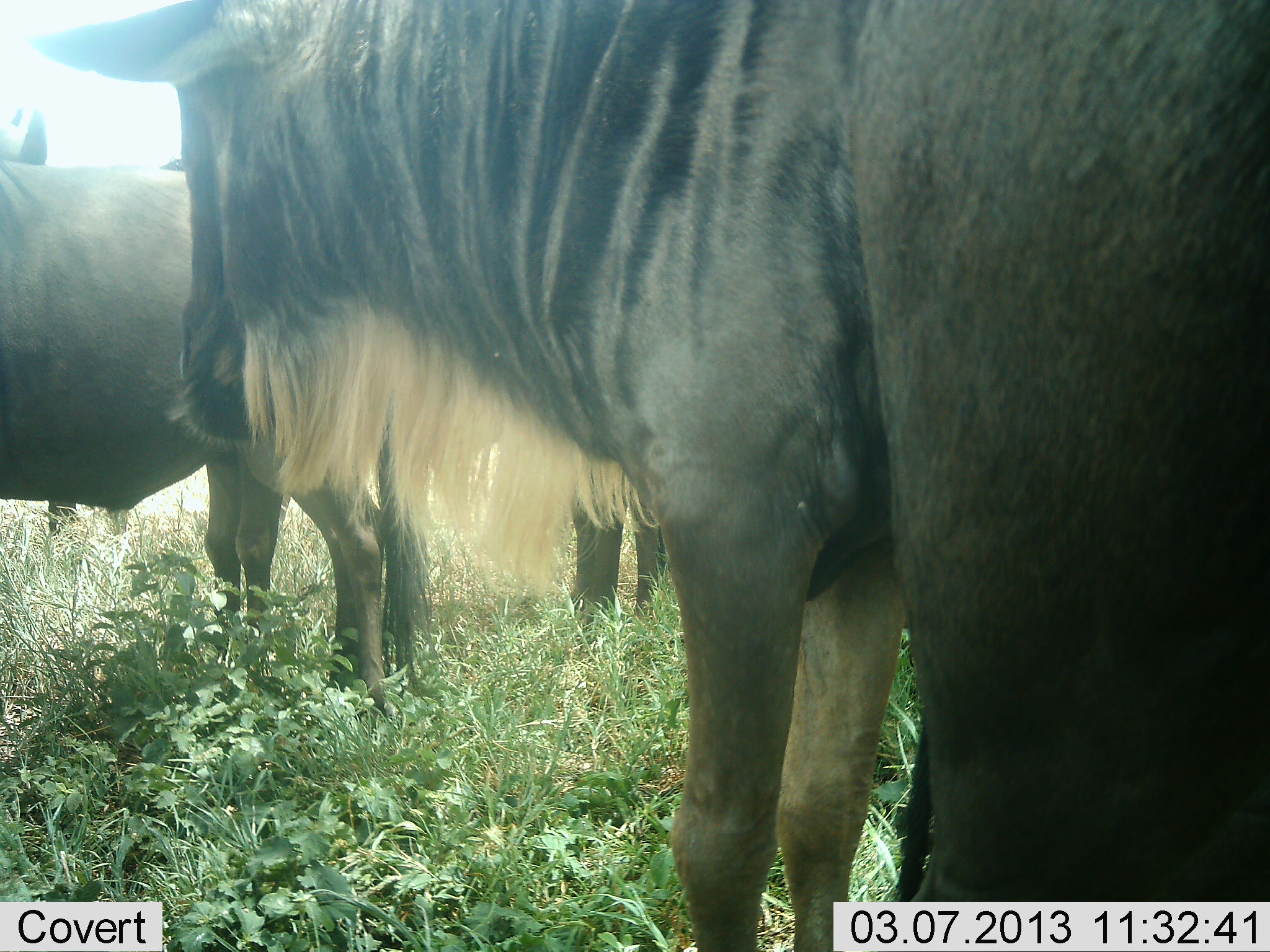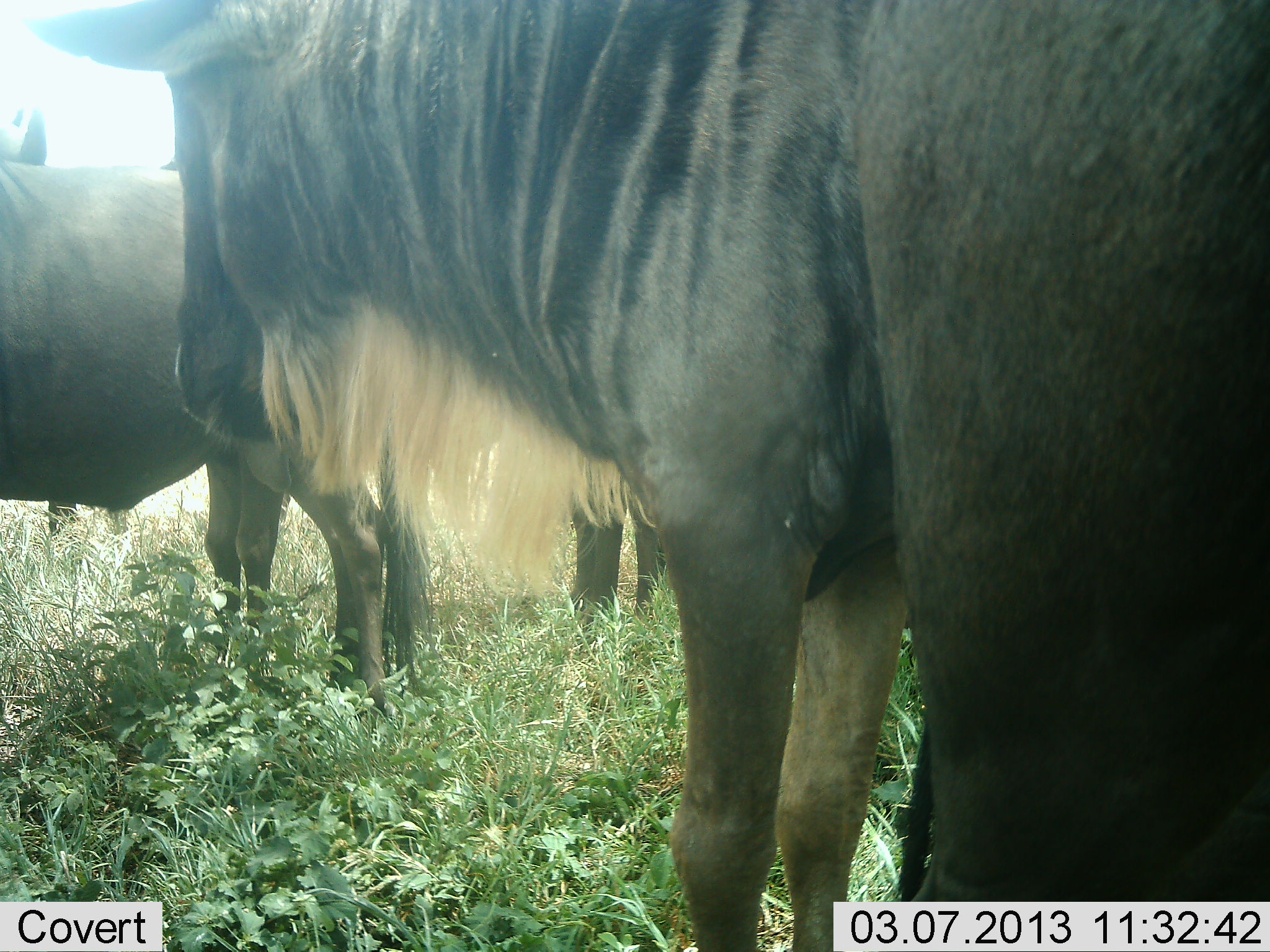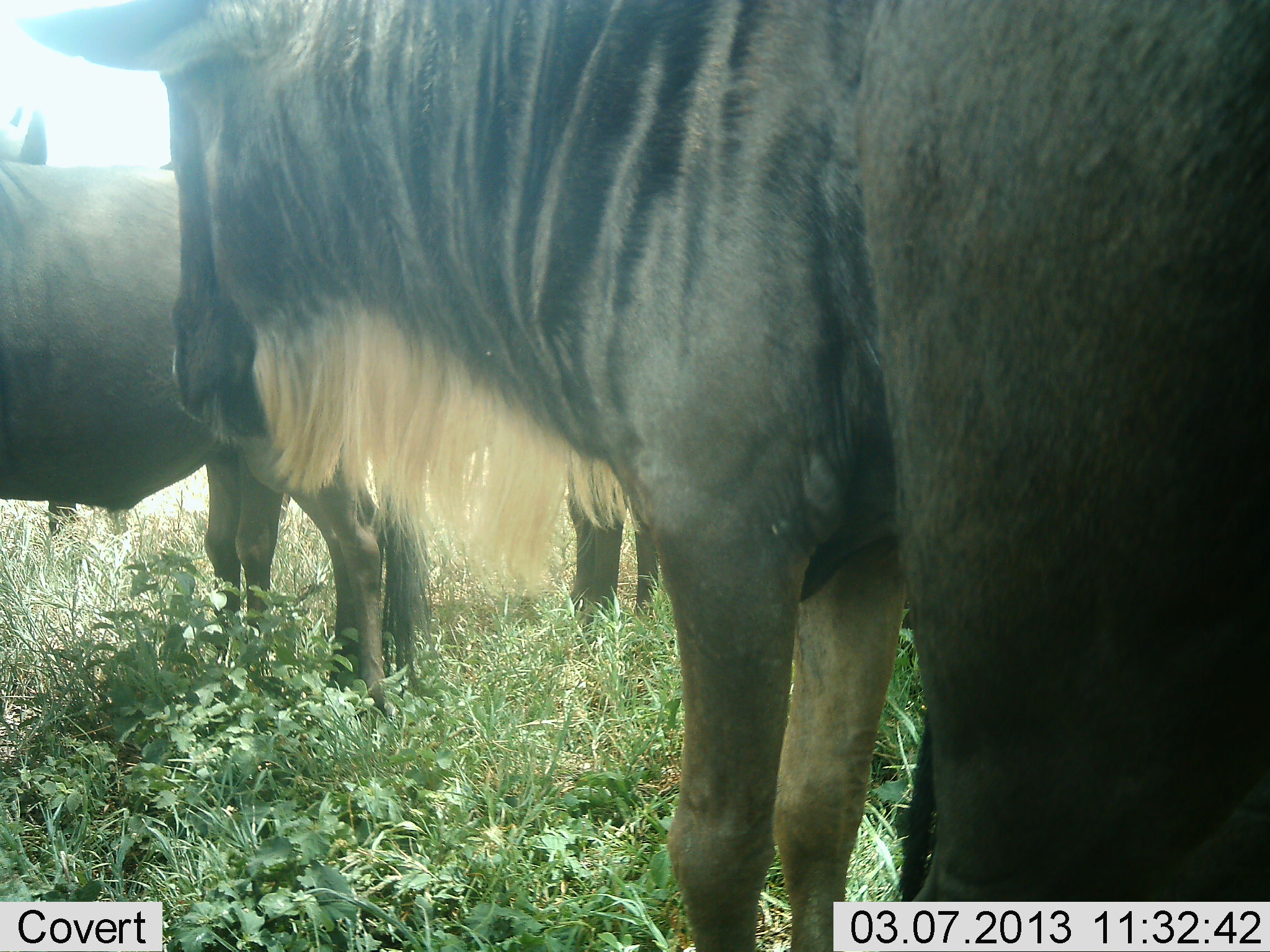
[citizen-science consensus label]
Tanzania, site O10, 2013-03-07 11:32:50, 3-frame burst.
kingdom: Animalia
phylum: Chordata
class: Mammalia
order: Artiodactyla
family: Bovidae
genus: Connochaetes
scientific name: Connochaetes taurinus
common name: blue wildebeest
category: wildebeest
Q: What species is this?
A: Wildebeest (blue wildebeest) (Connochaetes taurinus).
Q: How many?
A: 3.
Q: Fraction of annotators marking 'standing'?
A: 100%.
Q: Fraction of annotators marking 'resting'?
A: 7%.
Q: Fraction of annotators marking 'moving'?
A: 0%.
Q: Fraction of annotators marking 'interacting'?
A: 0%.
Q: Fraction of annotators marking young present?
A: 0%.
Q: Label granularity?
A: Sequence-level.